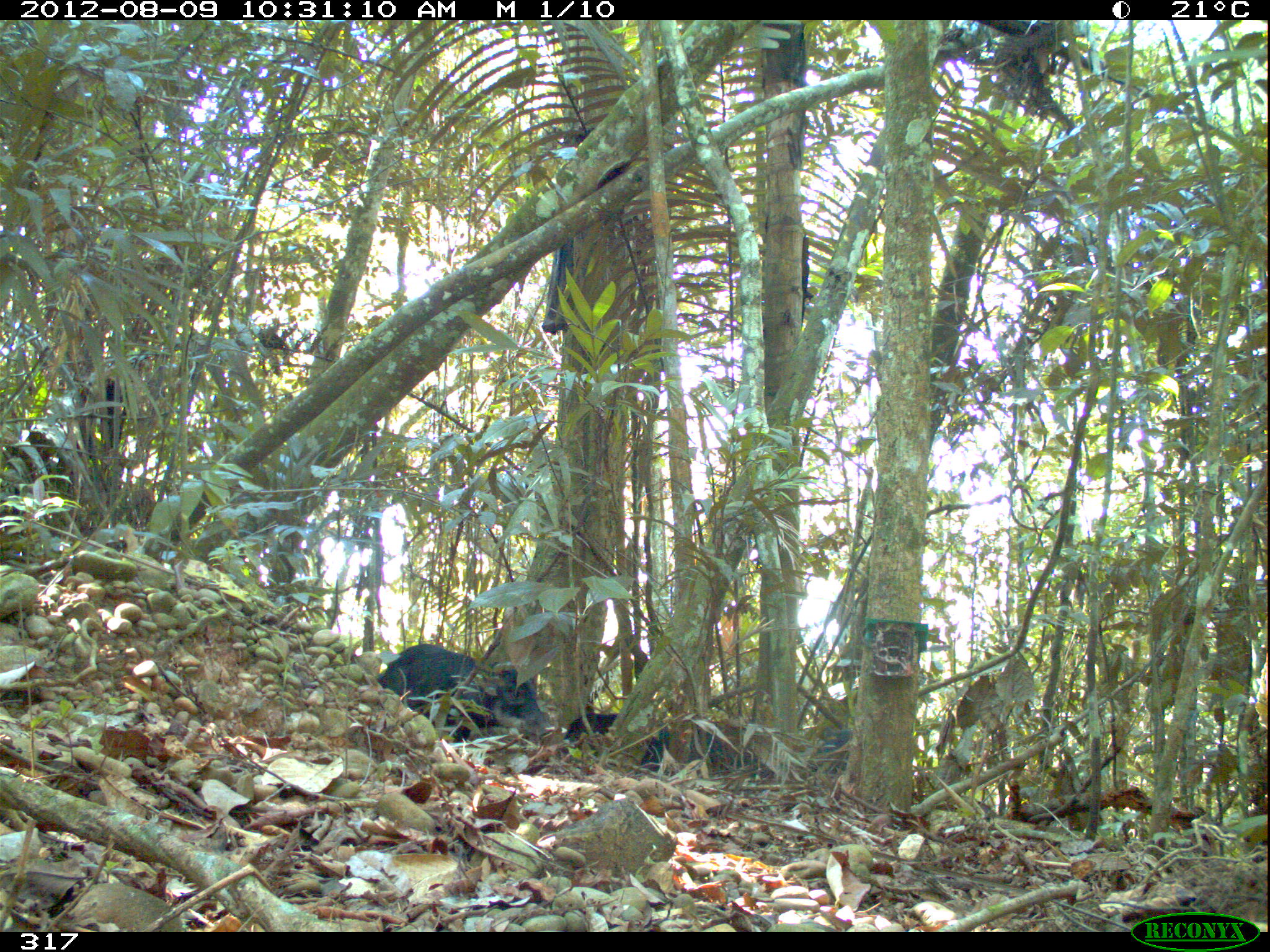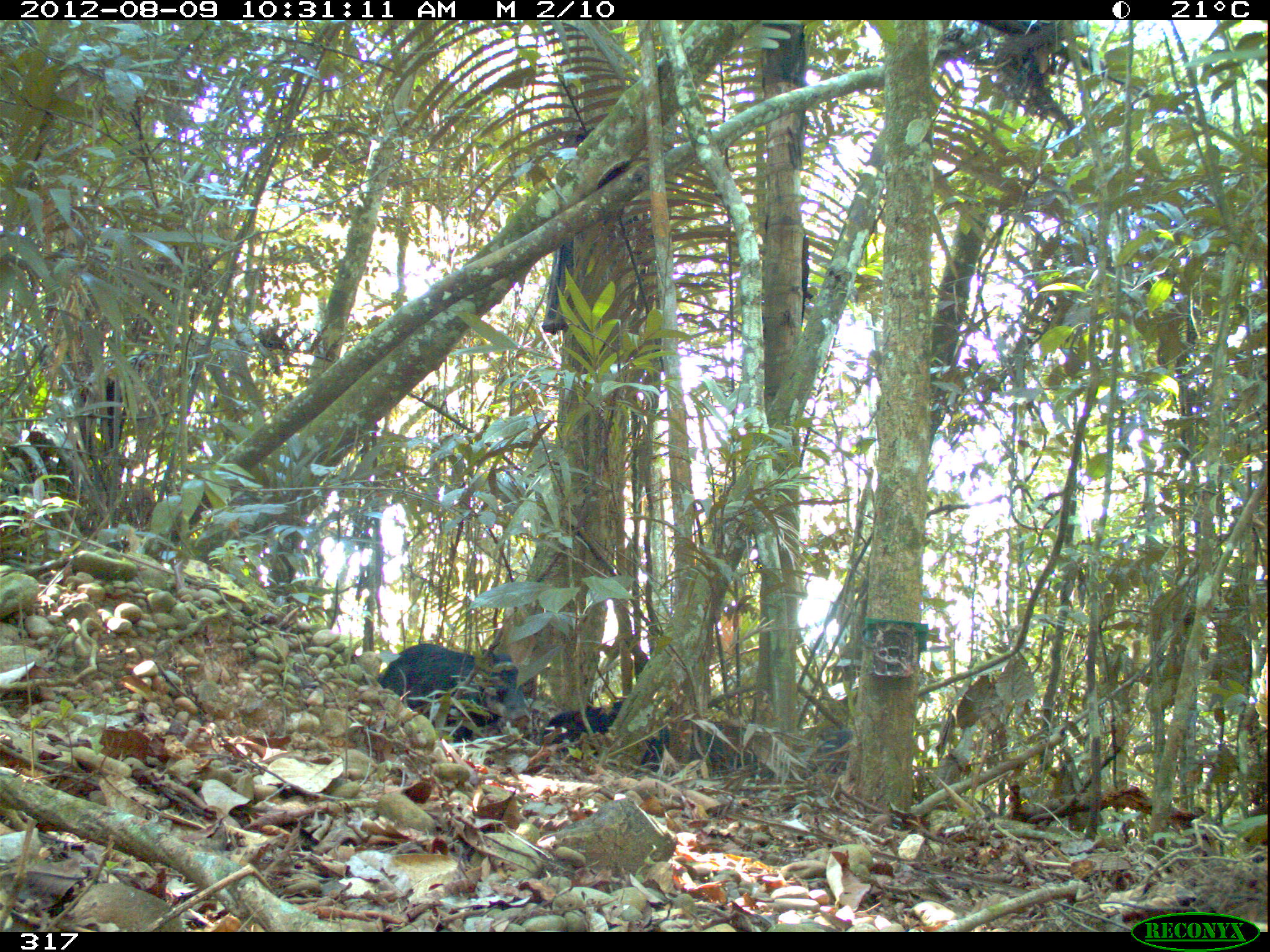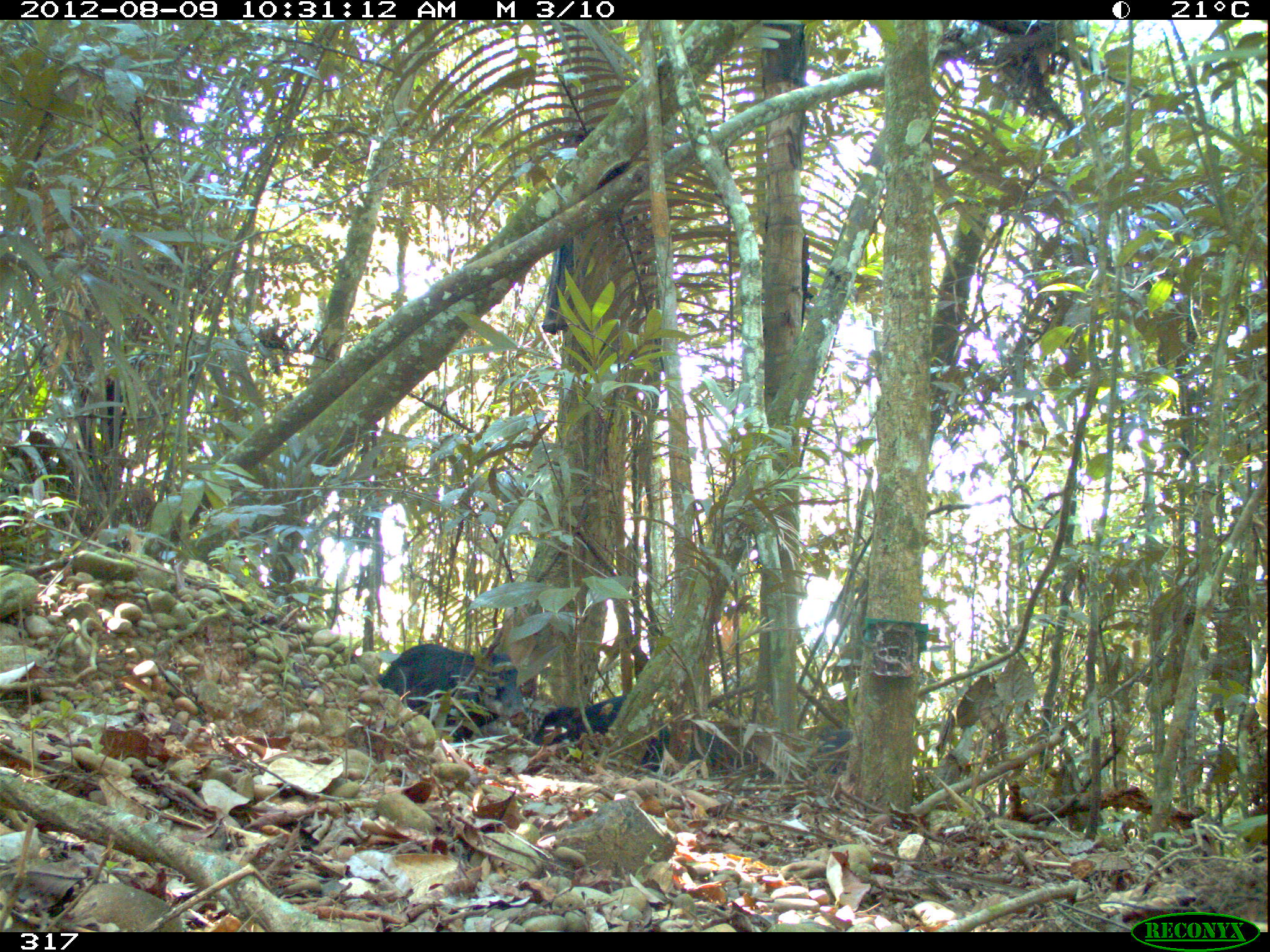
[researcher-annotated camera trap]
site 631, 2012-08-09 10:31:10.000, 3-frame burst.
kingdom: Animalia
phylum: Chordata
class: Mammalia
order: Artiodactyla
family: Tayassuidae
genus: Tayassu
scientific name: Tayassu pecari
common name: white-lipped peccary